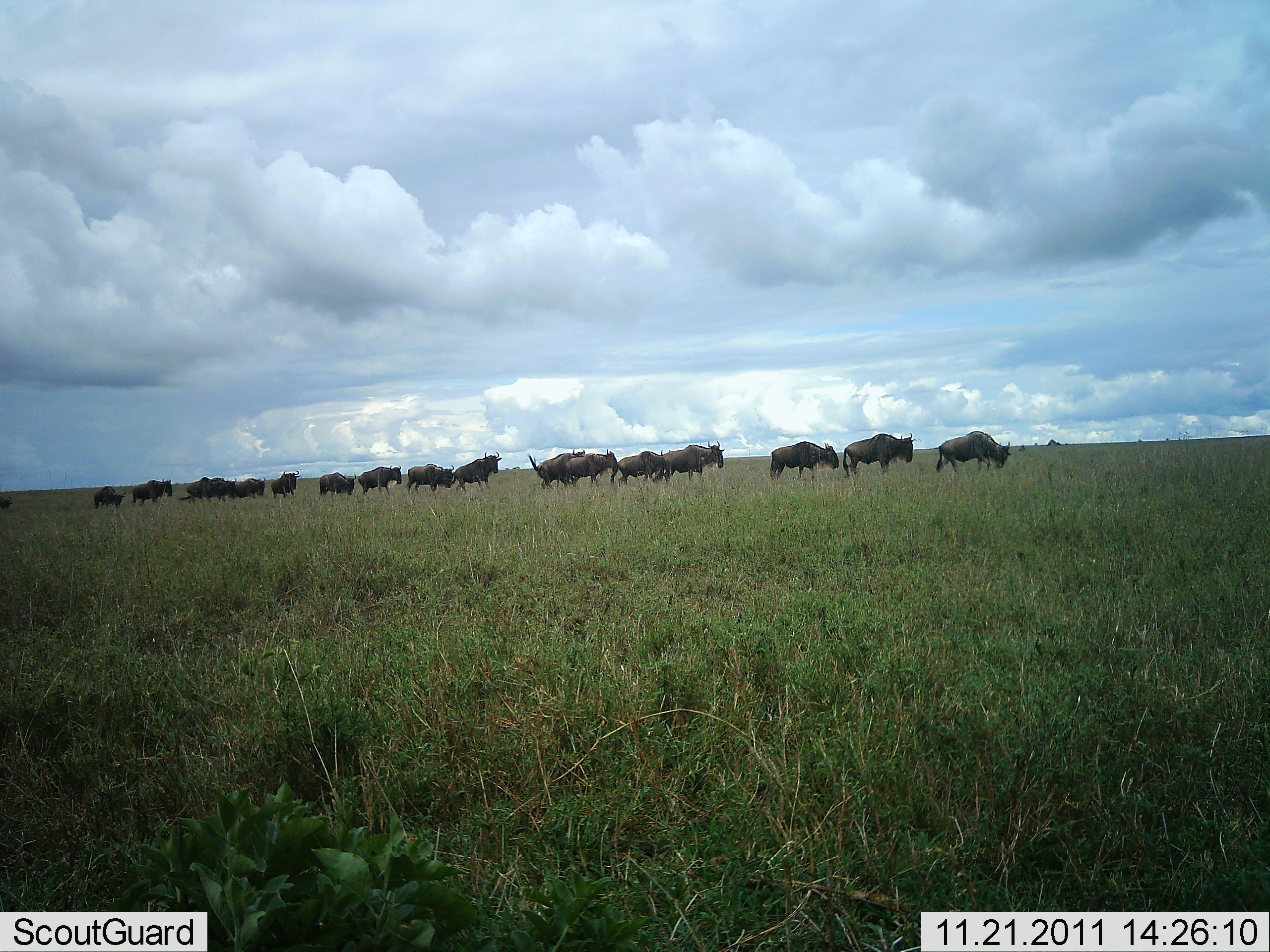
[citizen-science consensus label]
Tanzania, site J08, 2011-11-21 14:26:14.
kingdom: Animalia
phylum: Chordata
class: Mammalia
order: Artiodactyla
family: Bovidae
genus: Connochaetes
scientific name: Connochaetes taurinus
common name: blue wildebeest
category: wildebeest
Wildebeest (blue wildebeest) (Connochaetes taurinus), count 11-50. Behavior (volunteer vote fractions): standing 36%, resting 7%, moving 71%, interacting 0%. Young present (vote fraction): 0%. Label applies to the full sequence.